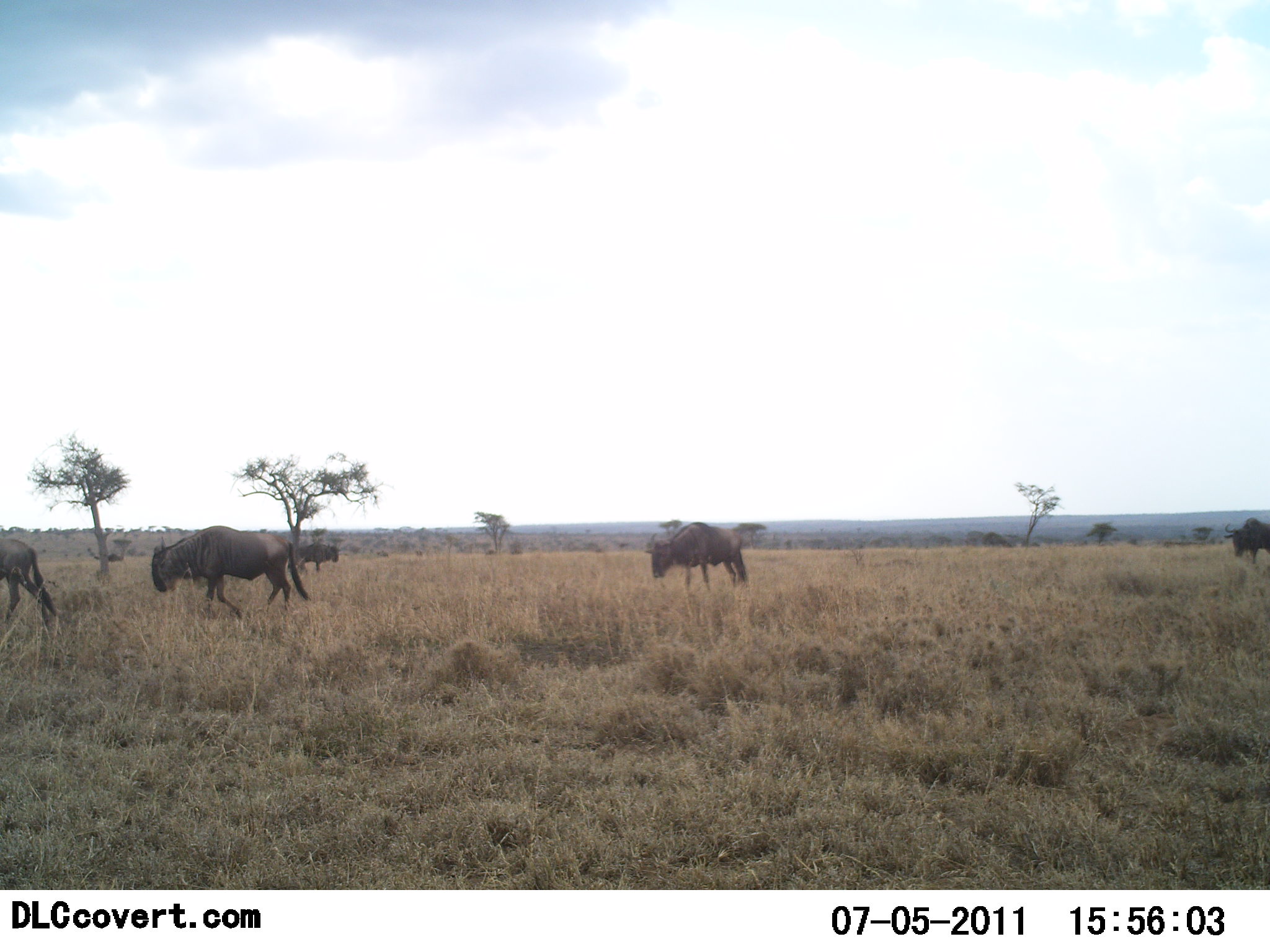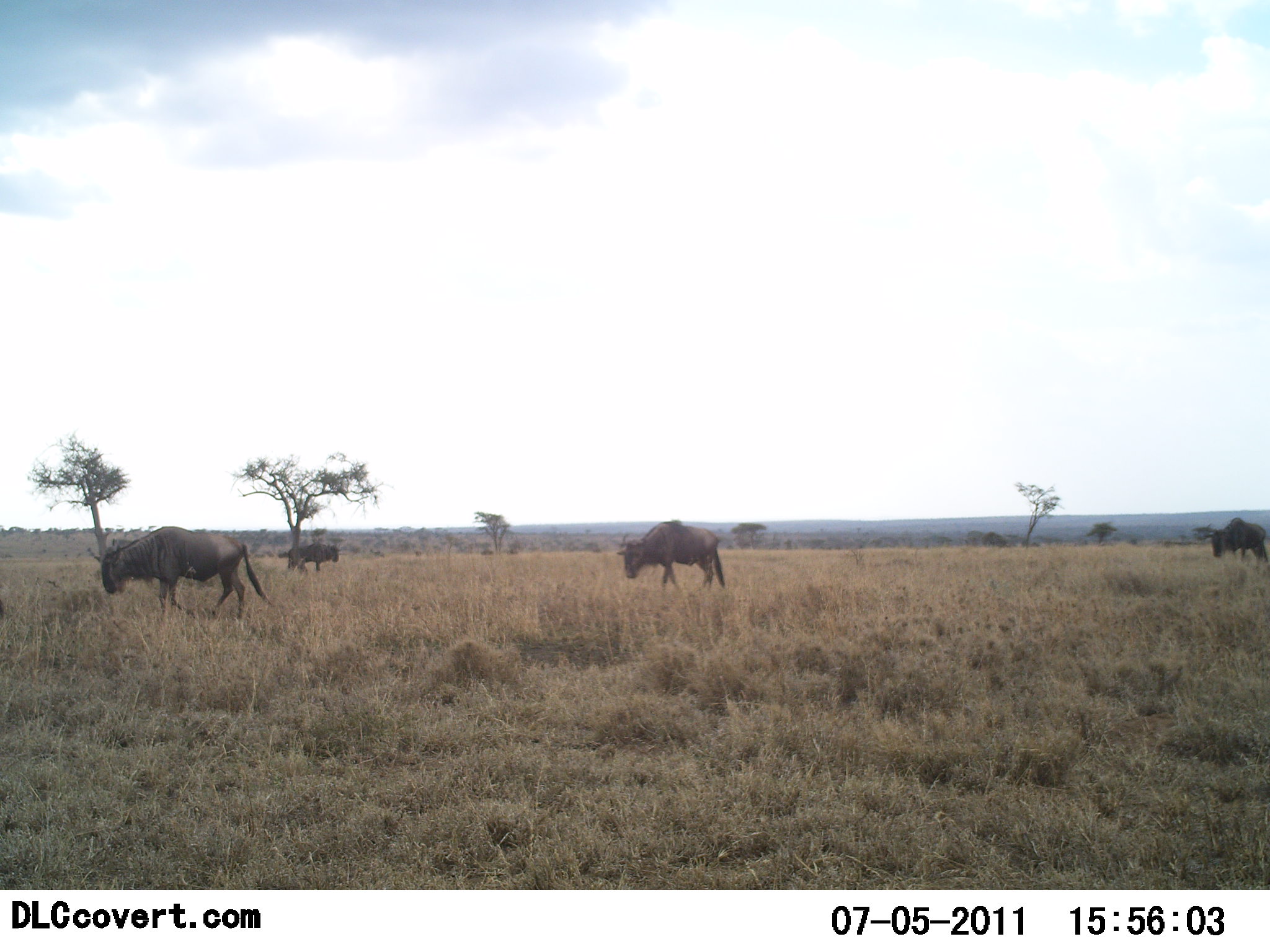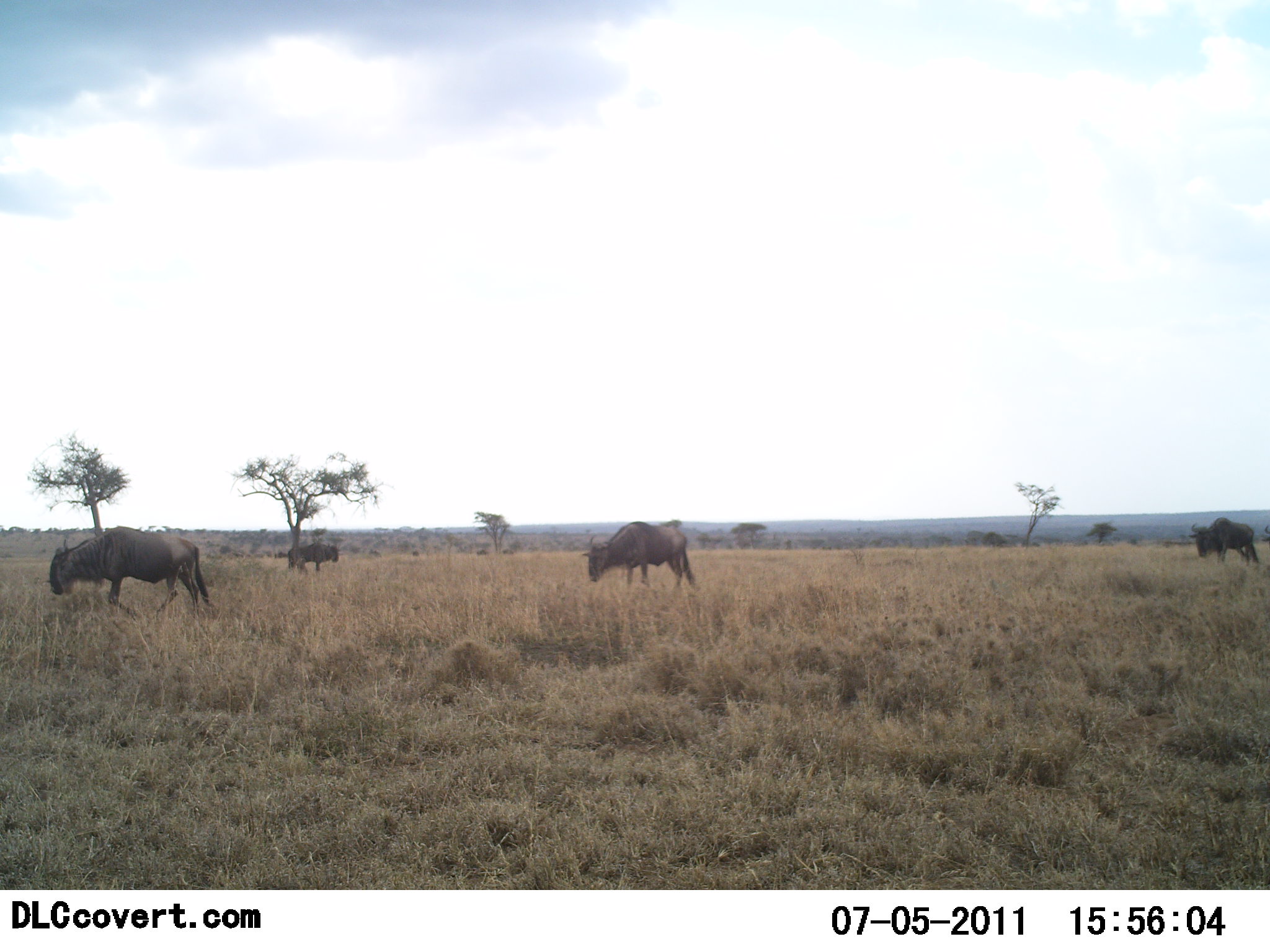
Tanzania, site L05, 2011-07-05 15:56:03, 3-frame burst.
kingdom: Animalia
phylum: Chordata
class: Mammalia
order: Artiodactyla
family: Bovidae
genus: Connochaetes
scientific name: Connochaetes taurinus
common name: blue wildebeest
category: wildebeest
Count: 5.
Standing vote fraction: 9%.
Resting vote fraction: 0%.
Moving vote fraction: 91%.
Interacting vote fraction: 0%.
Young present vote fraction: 0%.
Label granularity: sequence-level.